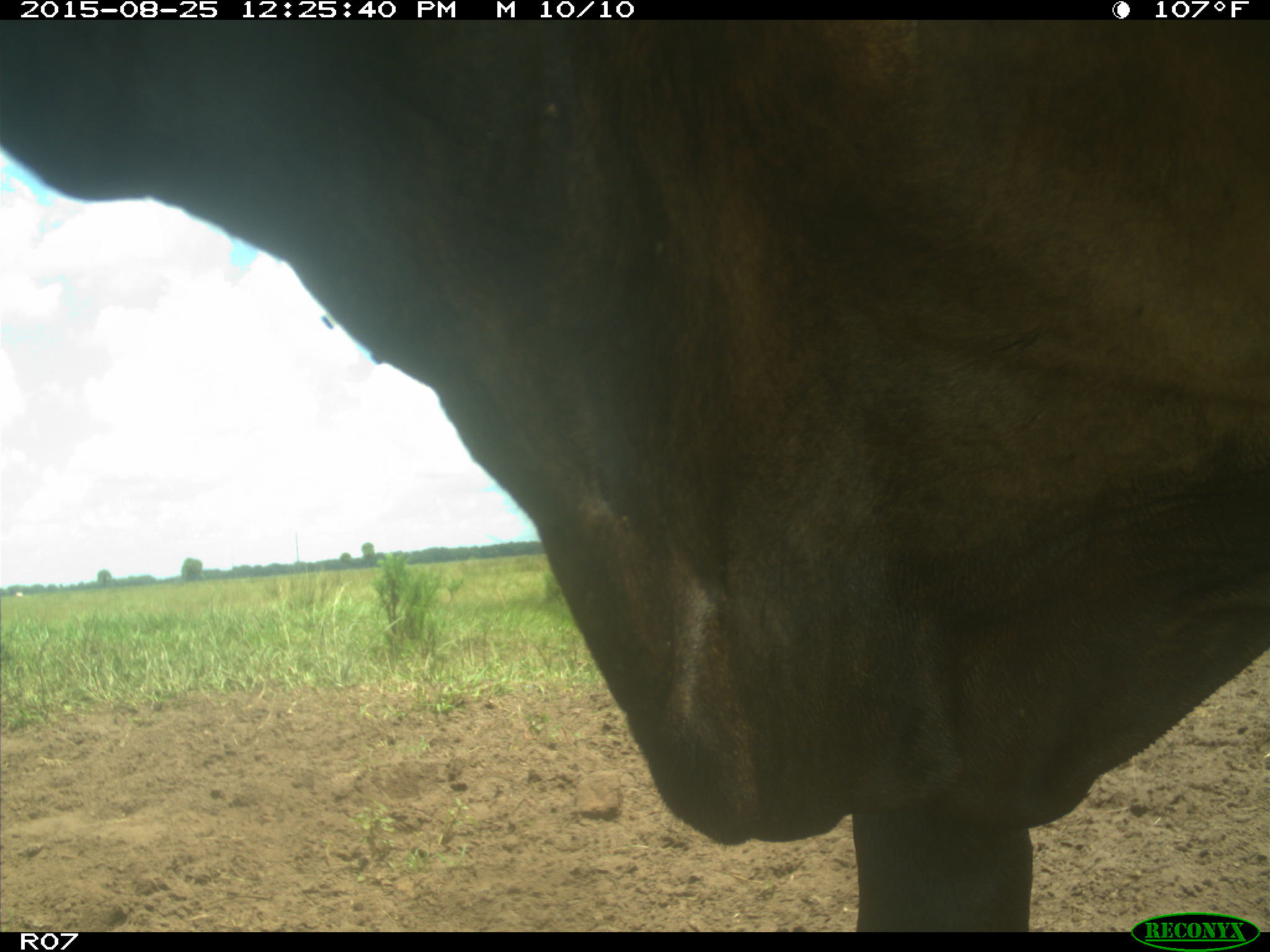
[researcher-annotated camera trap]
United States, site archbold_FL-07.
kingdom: Animalia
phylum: Chordata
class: Mammalia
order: Artiodactyla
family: Bovidae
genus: Bos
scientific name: Bos taurus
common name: domestic cow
Bos taurus (domestic cow).